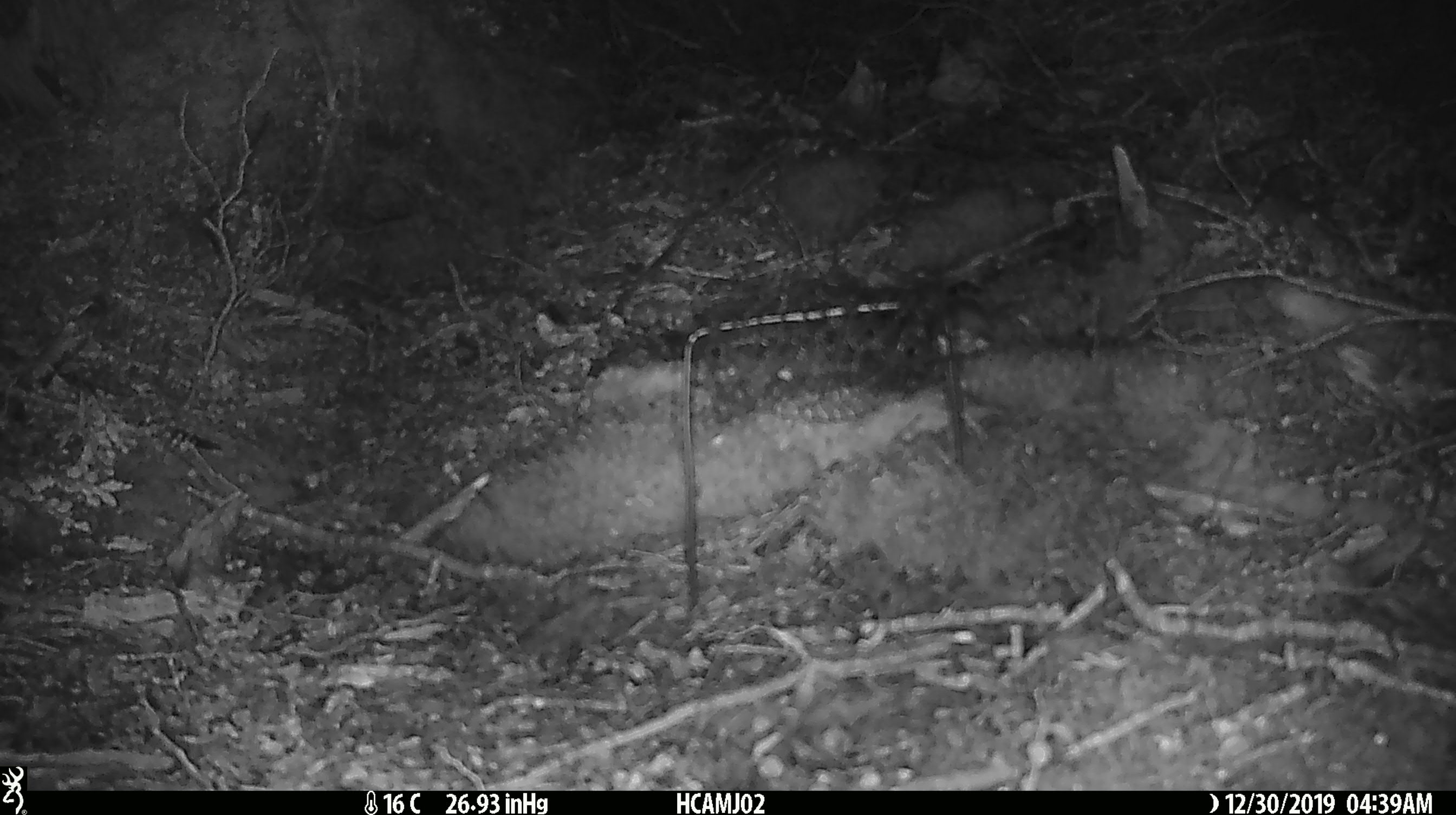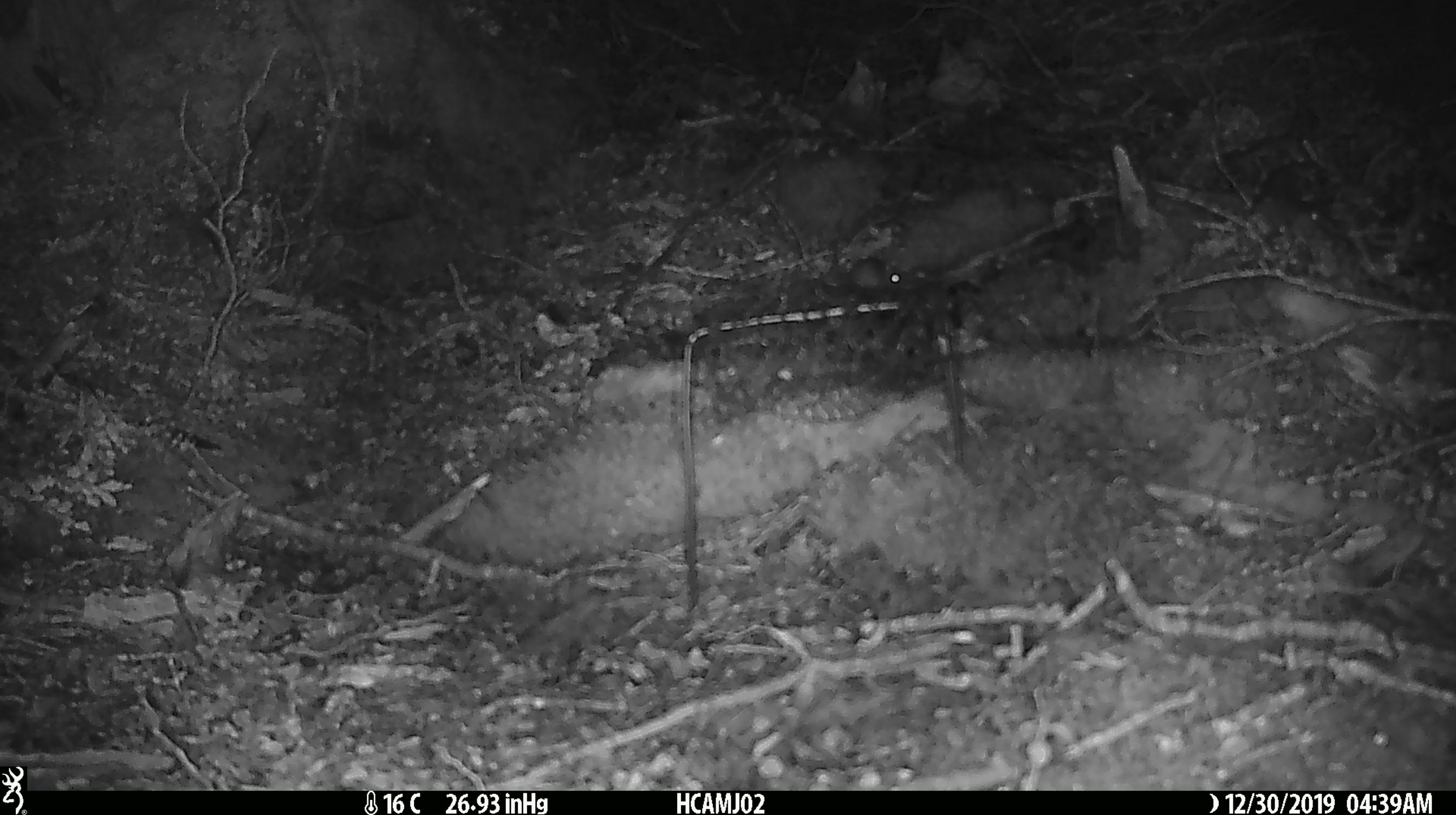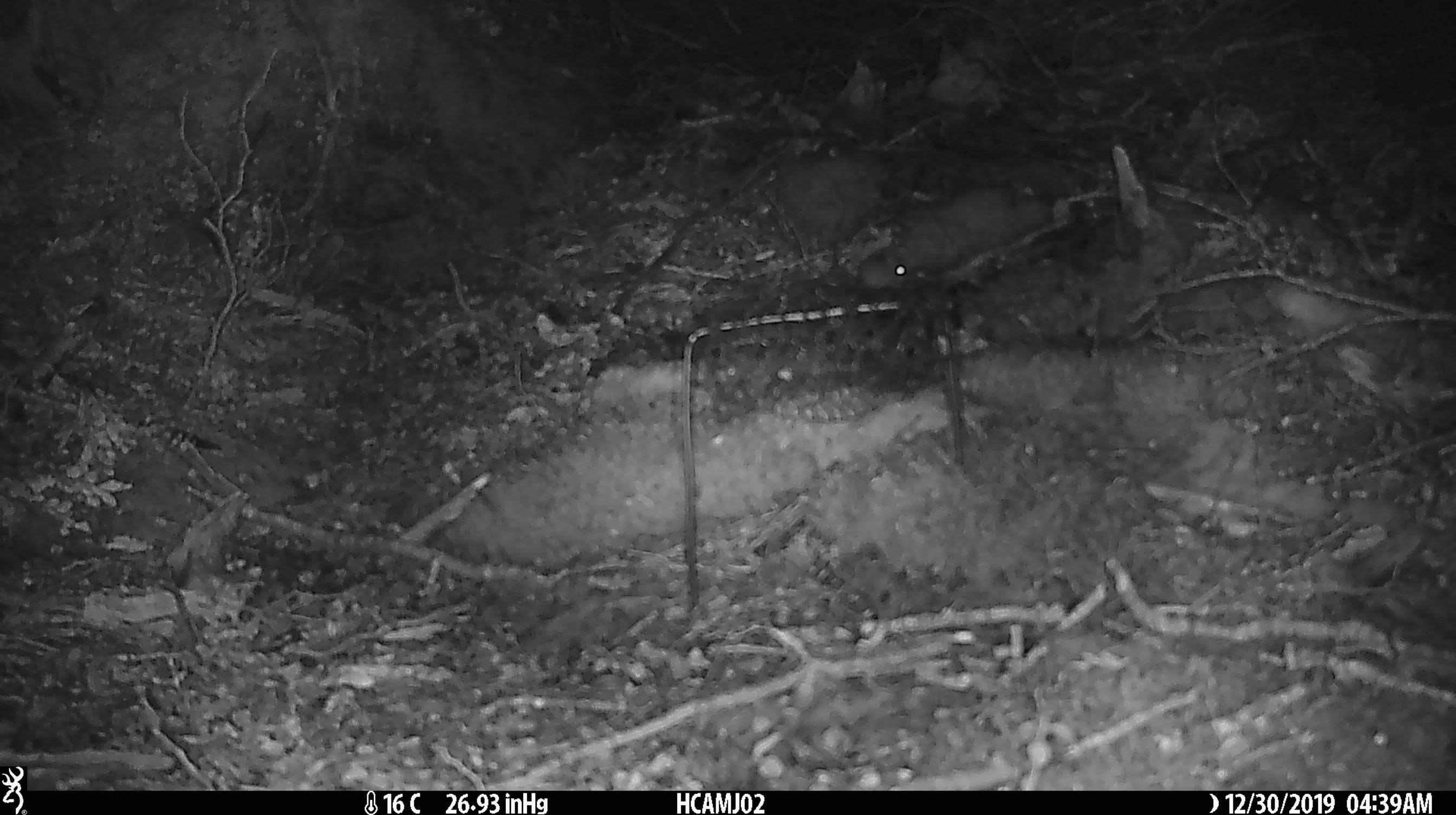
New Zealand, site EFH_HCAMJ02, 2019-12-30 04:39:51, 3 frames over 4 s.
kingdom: Animalia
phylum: Chordata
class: Mammalia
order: Rodentia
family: Muridae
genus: Mus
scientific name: Mus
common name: mouse